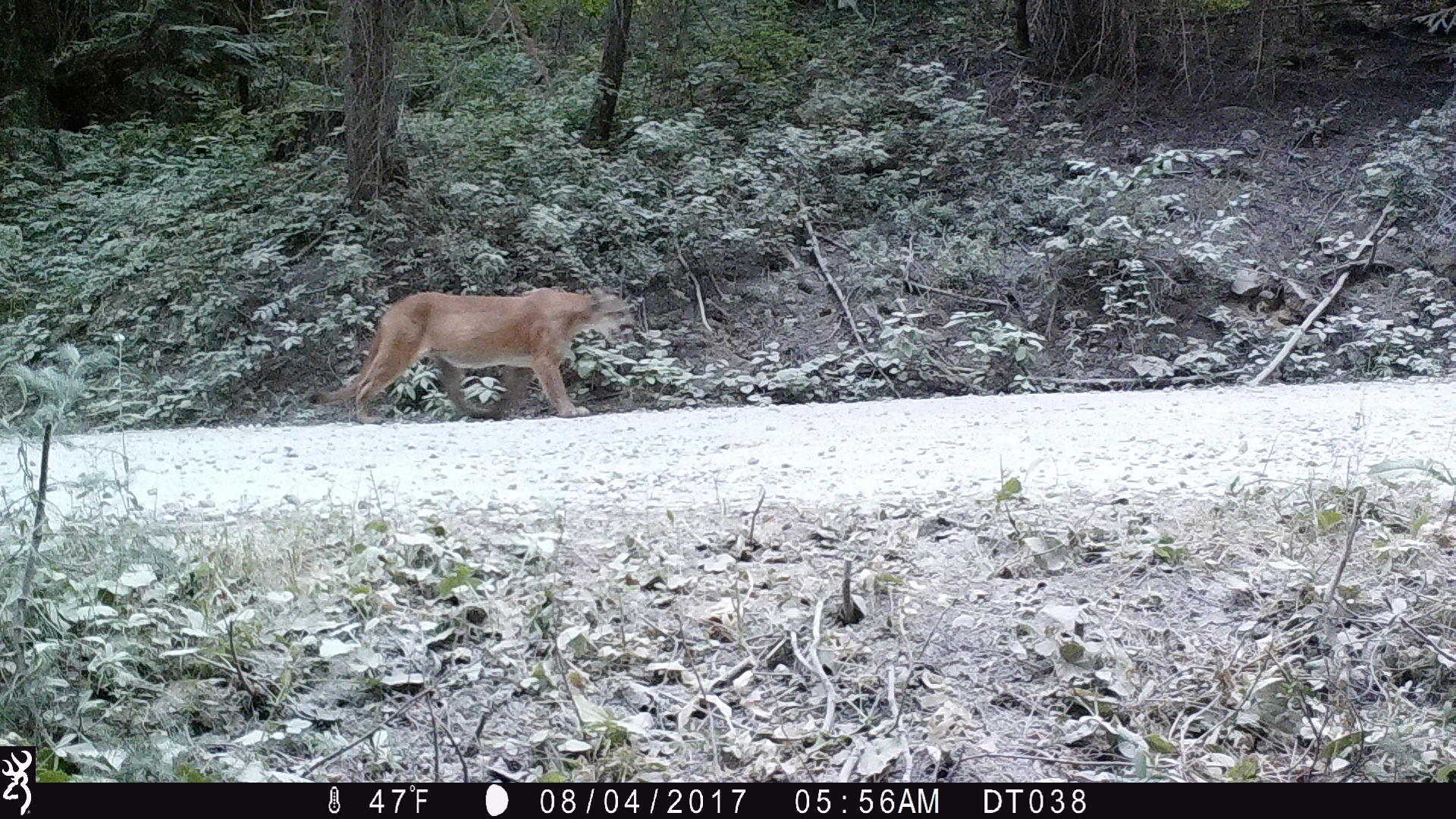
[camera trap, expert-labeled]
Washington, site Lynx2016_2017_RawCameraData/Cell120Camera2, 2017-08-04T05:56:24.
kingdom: Animalia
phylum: Chordata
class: Mammalia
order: Carnivora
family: Felidae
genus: Puma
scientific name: Puma concolor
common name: mountain lion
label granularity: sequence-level